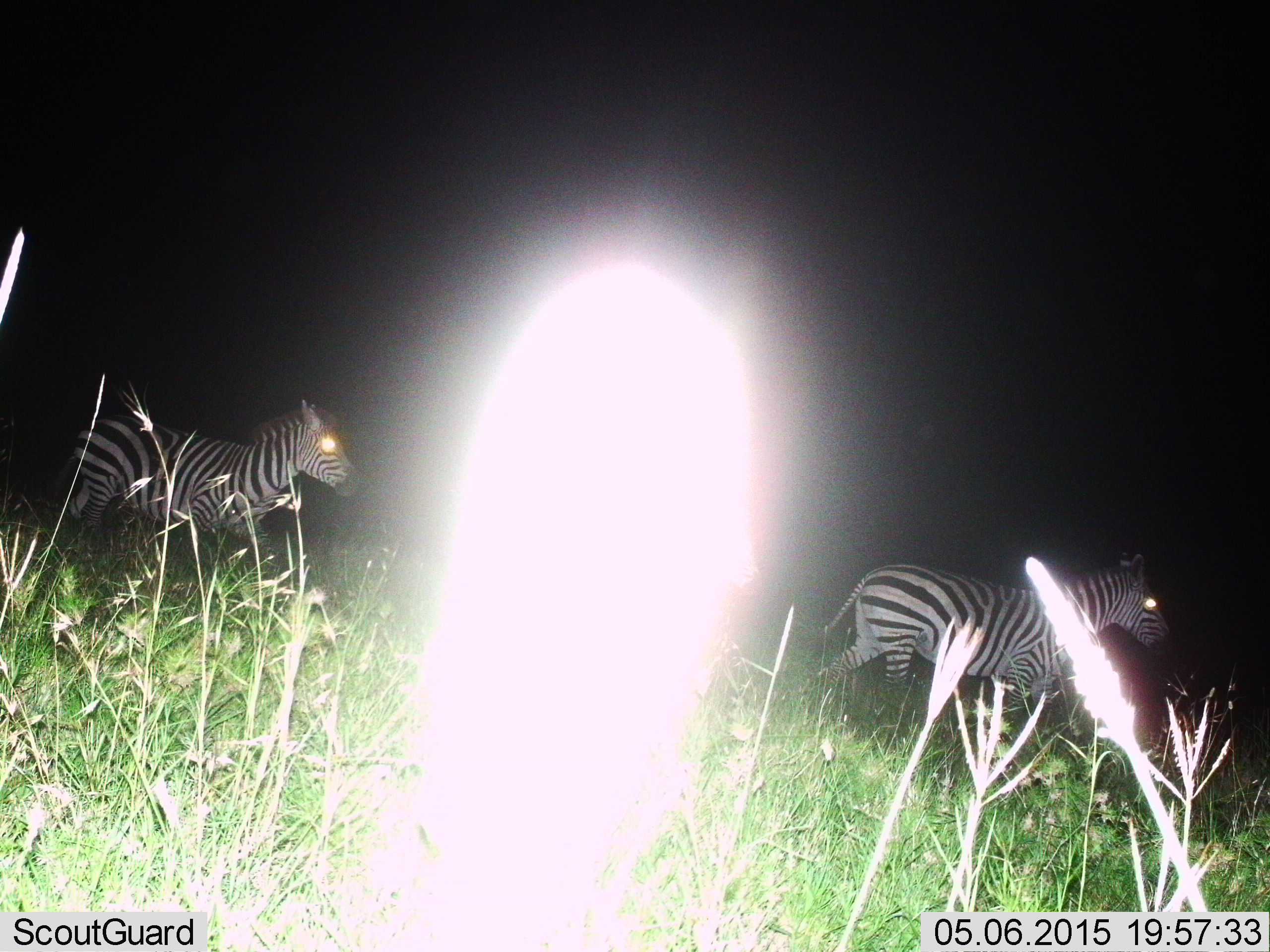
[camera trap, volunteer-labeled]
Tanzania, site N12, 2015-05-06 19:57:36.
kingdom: Animalia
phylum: Chordata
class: Mammalia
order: Perissodactyla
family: Equidae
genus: Equus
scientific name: Equus quagga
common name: plains zebra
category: zebra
Zebra (plains zebra) (Equus quagga), count 2. Behavior (volunteer vote fractions): standing 10%, resting 0%, moving 90%, interacting 0%. Young present (vote fraction): 0%. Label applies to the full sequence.